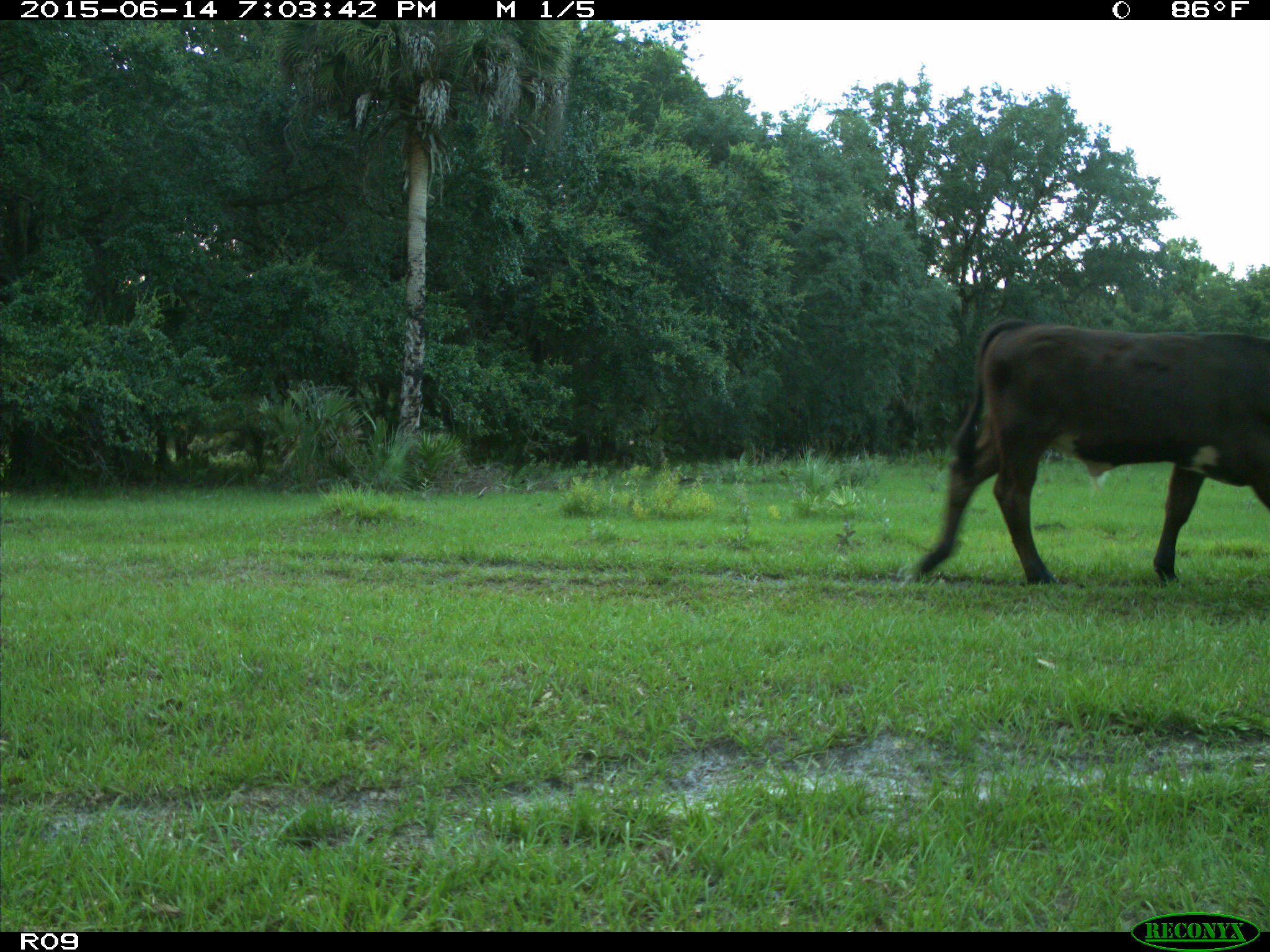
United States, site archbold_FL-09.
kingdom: Animalia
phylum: Chordata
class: Mammalia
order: Artiodactyla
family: Bovidae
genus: Bos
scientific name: Bos taurus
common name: domestic cow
Bos taurus (domestic cow).